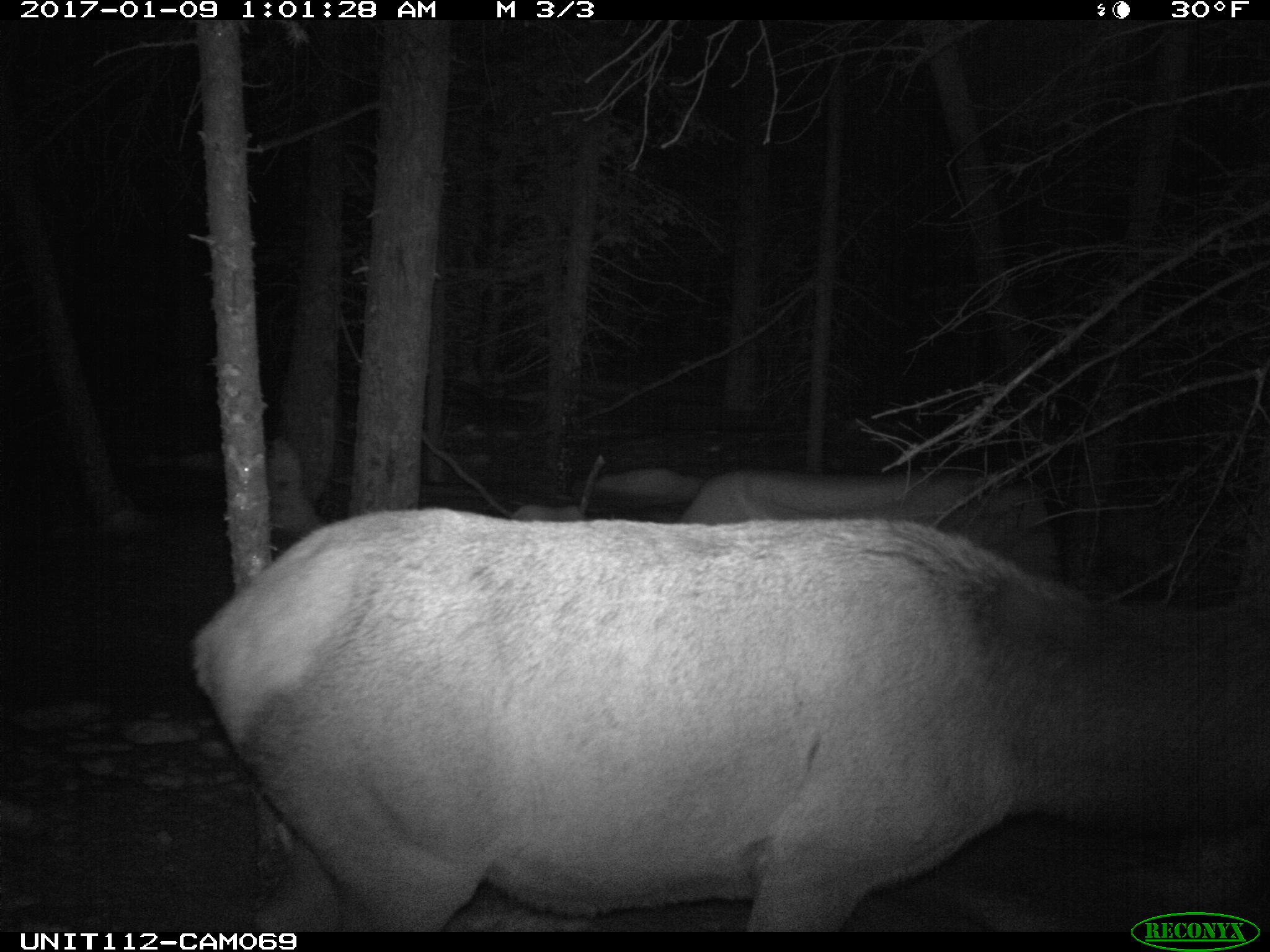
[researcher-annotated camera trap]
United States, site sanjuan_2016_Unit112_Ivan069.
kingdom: Animalia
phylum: Chordata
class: Mammalia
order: Artiodactyla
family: Cervidae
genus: Cervus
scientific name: Cervus elaphus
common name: red deer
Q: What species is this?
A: Cervus elaphus (red deer).